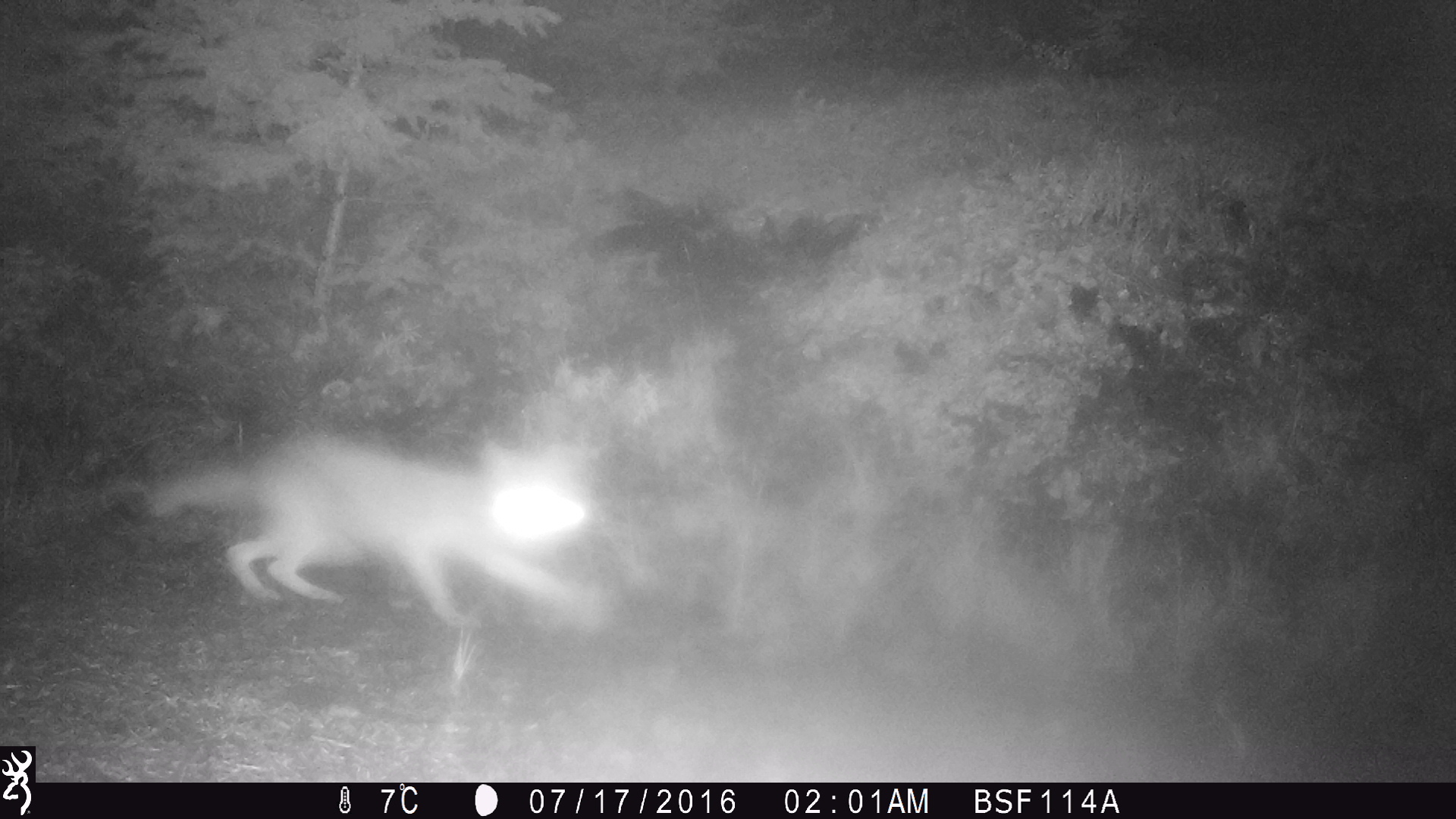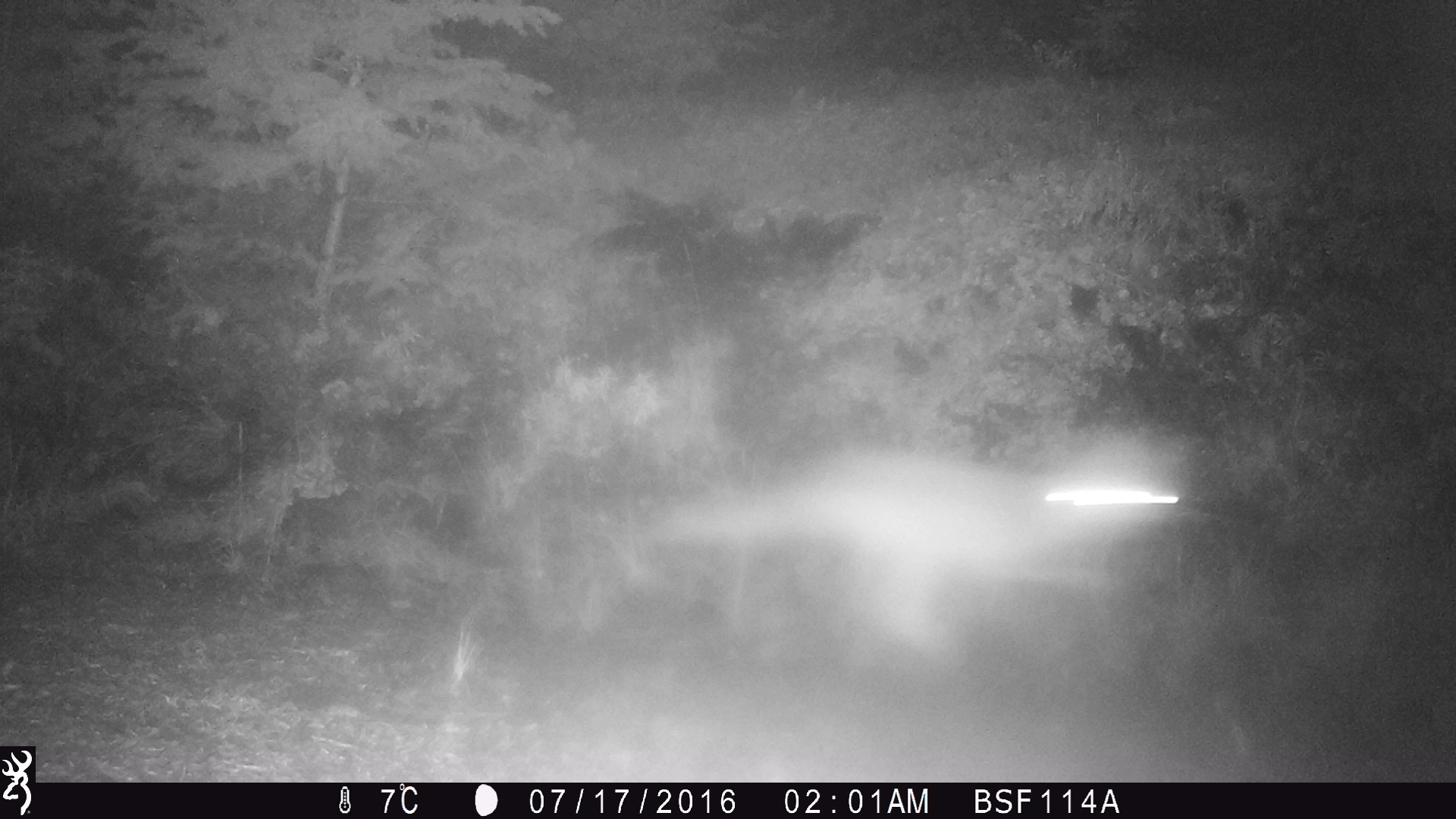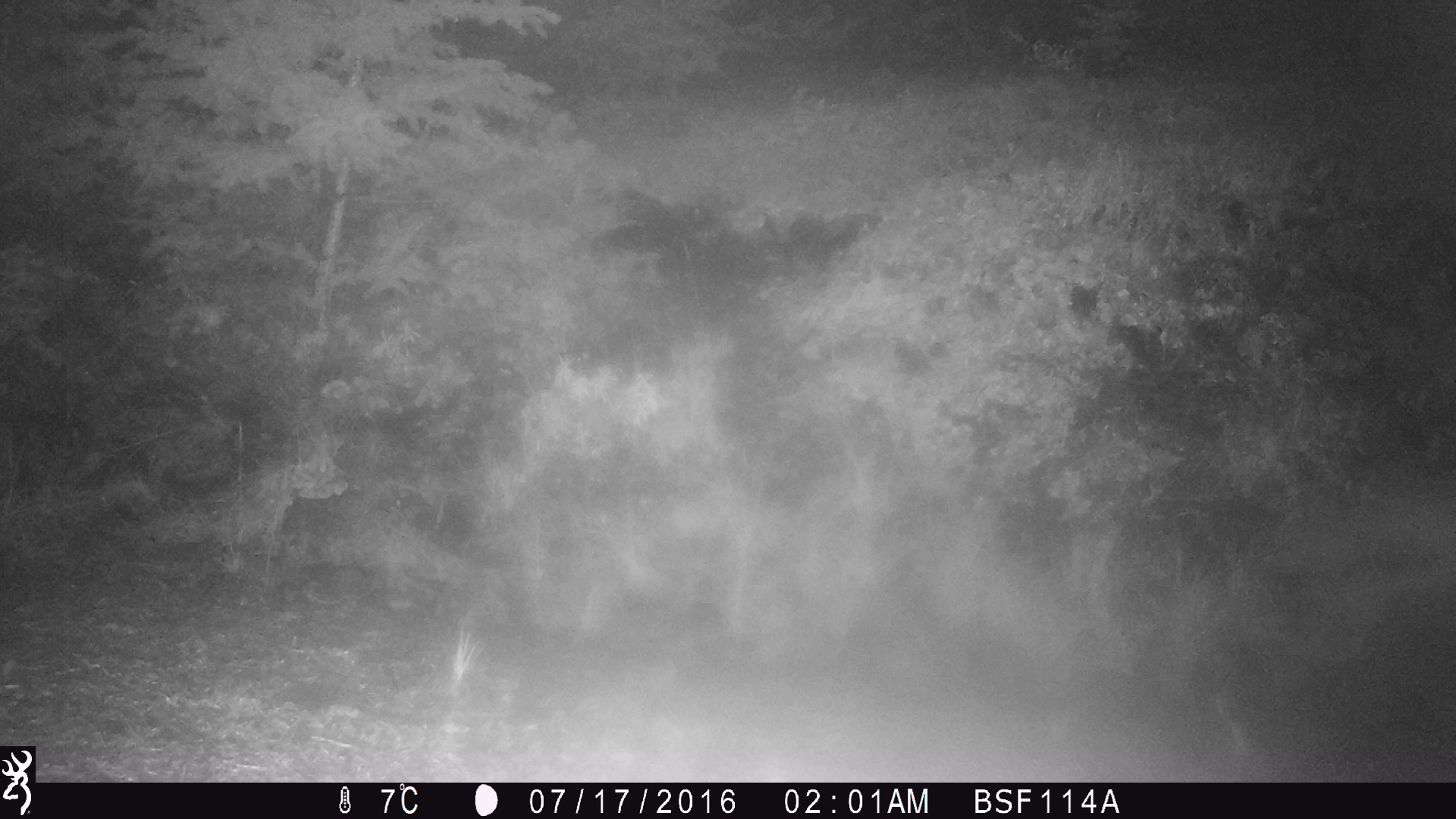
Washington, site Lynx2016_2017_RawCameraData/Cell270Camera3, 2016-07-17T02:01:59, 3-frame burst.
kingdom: Animalia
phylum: Chordata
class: Mammalia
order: Carnivora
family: Canidae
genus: Canis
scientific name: Canis latrans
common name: coyote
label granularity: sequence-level